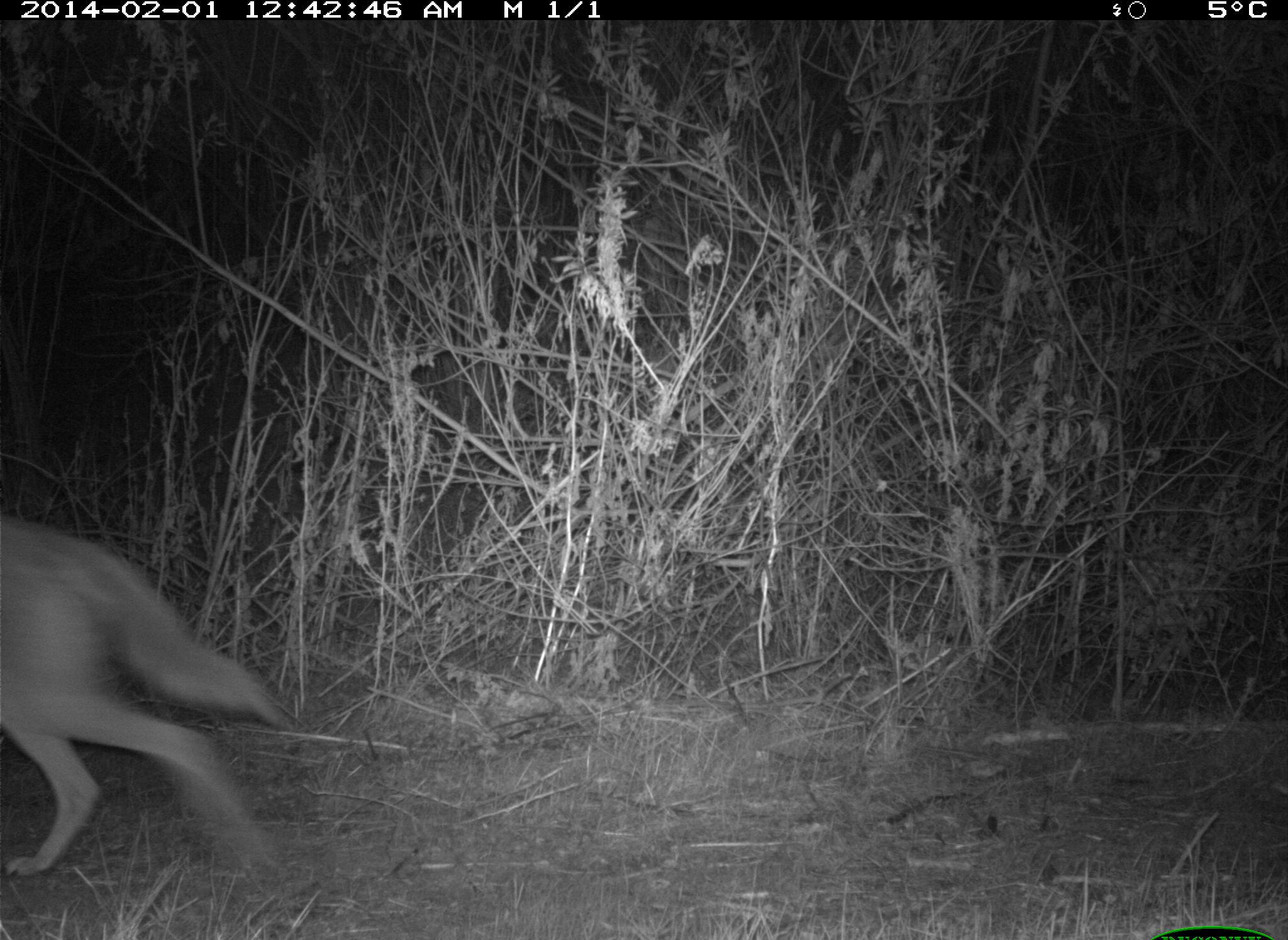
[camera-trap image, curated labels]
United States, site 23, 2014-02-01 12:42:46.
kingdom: Animalia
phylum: Chordata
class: Mammalia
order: Carnivora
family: Canidae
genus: Canis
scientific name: Canis latrans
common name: coyote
Coyote (Canis latrans).